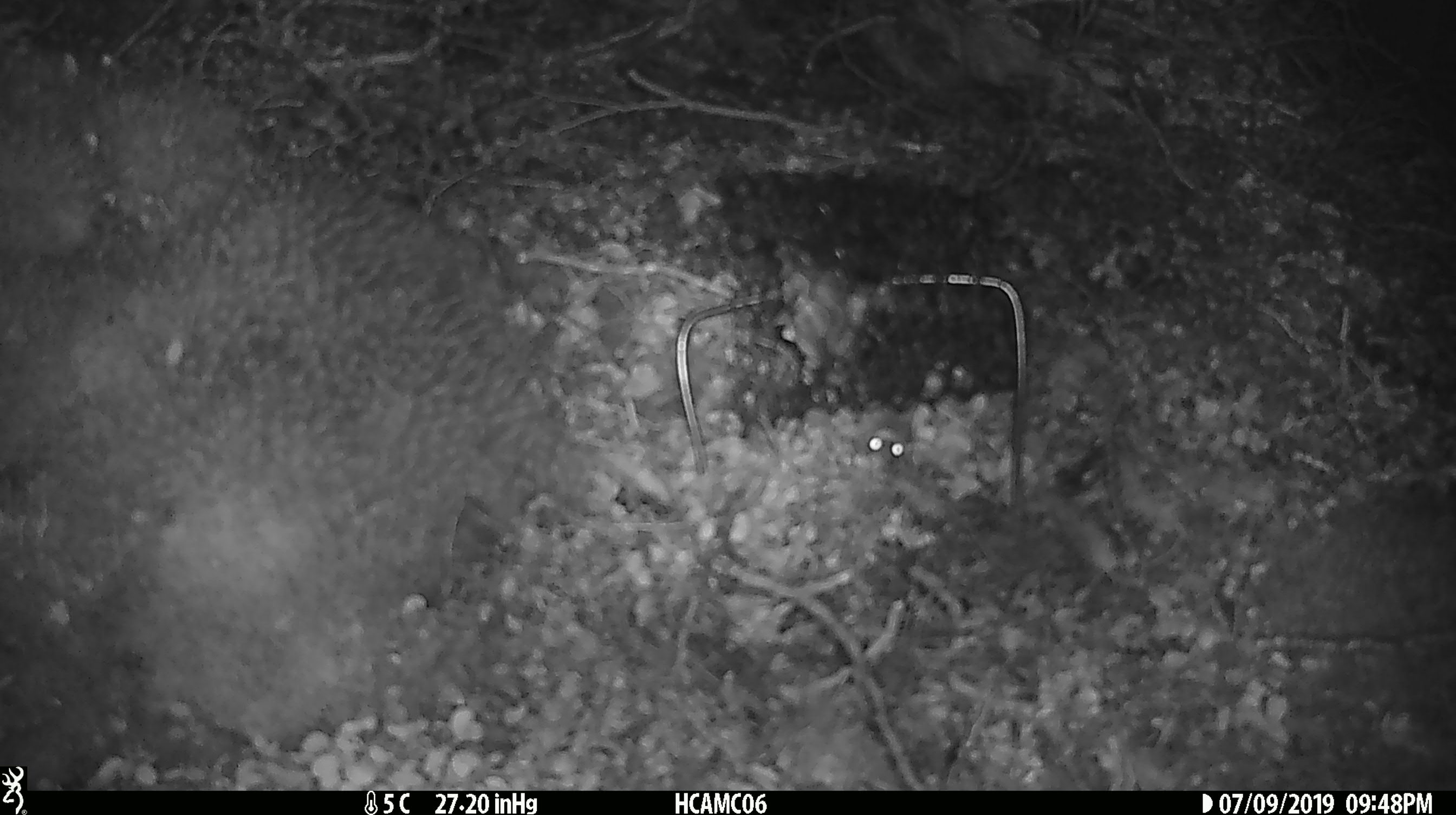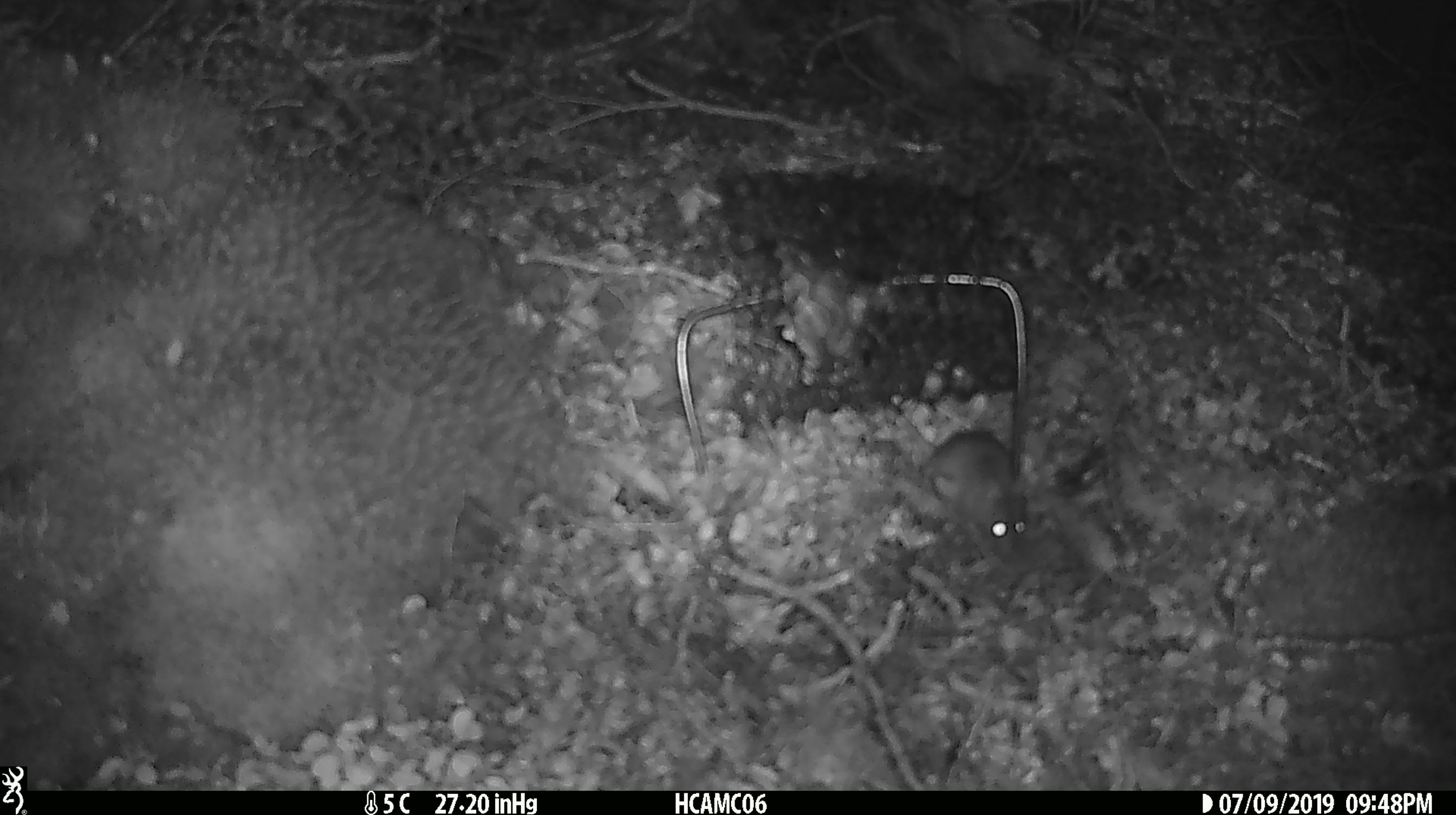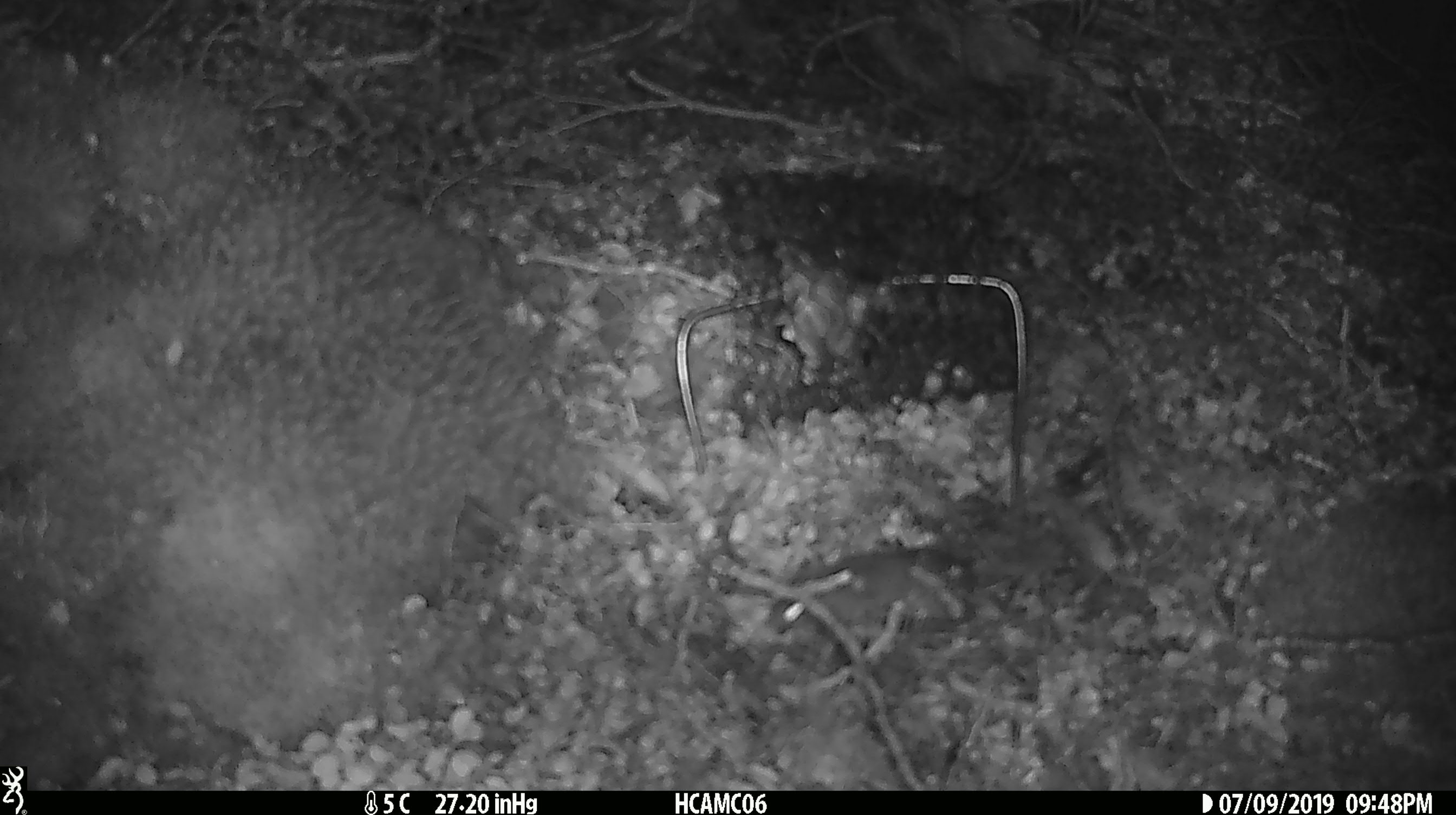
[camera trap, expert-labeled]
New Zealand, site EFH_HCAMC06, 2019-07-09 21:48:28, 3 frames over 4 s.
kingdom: Animalia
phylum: Chordata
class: Mammalia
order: Rodentia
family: Muridae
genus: Mus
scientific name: Mus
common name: mouse